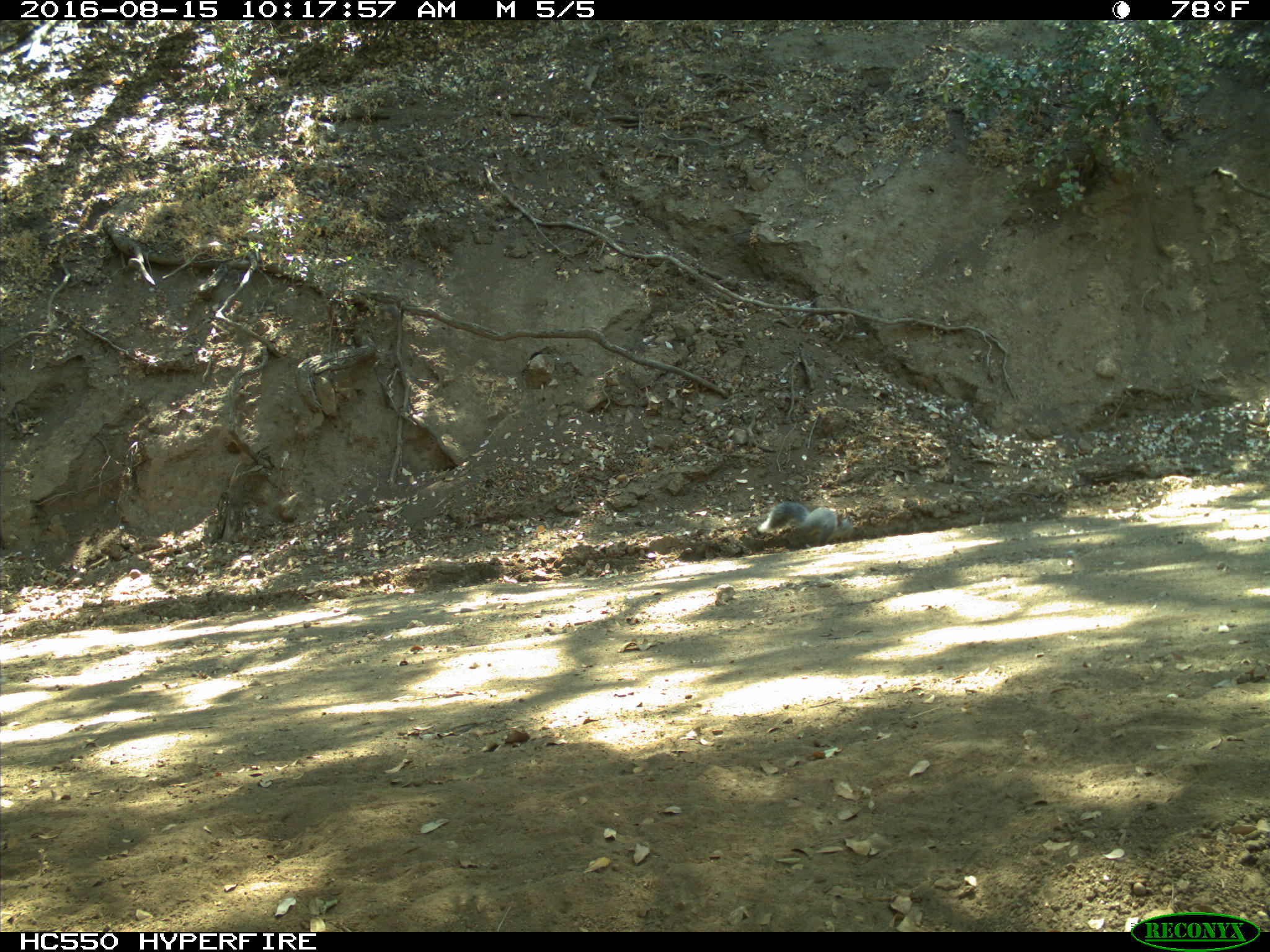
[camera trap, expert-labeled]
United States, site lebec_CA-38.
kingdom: Animalia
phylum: Chordata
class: Mammalia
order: Rodentia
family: Sciuridae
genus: Sciurus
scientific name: Sciurus carolinensis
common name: eastern gray squirrel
Sciurus carolinensis (eastern gray squirrel).